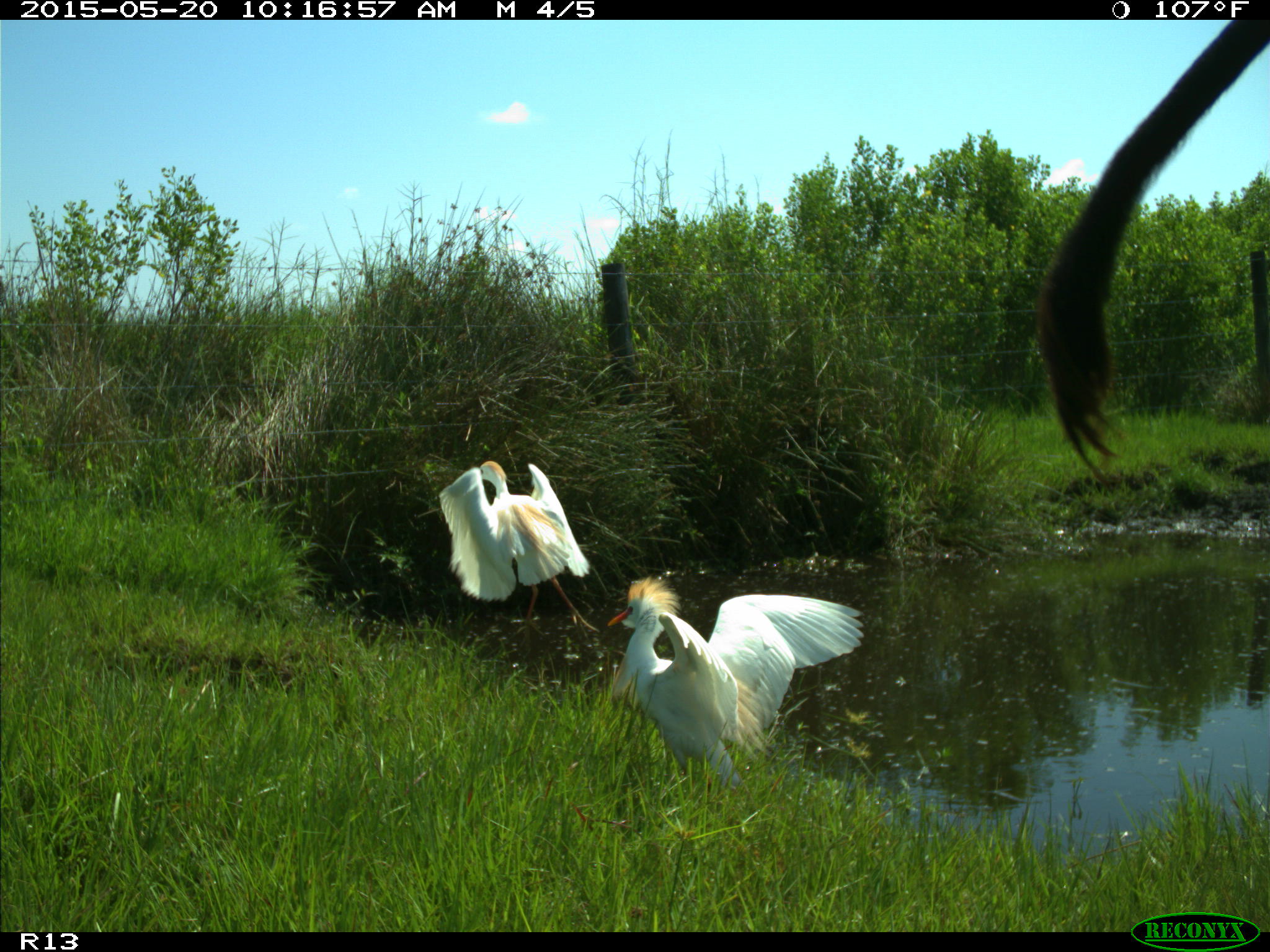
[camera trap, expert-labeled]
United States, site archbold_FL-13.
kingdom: Animalia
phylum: Chordata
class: Mammalia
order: Artiodactyla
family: Bovidae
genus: Bos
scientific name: Bos taurus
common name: domestic cow